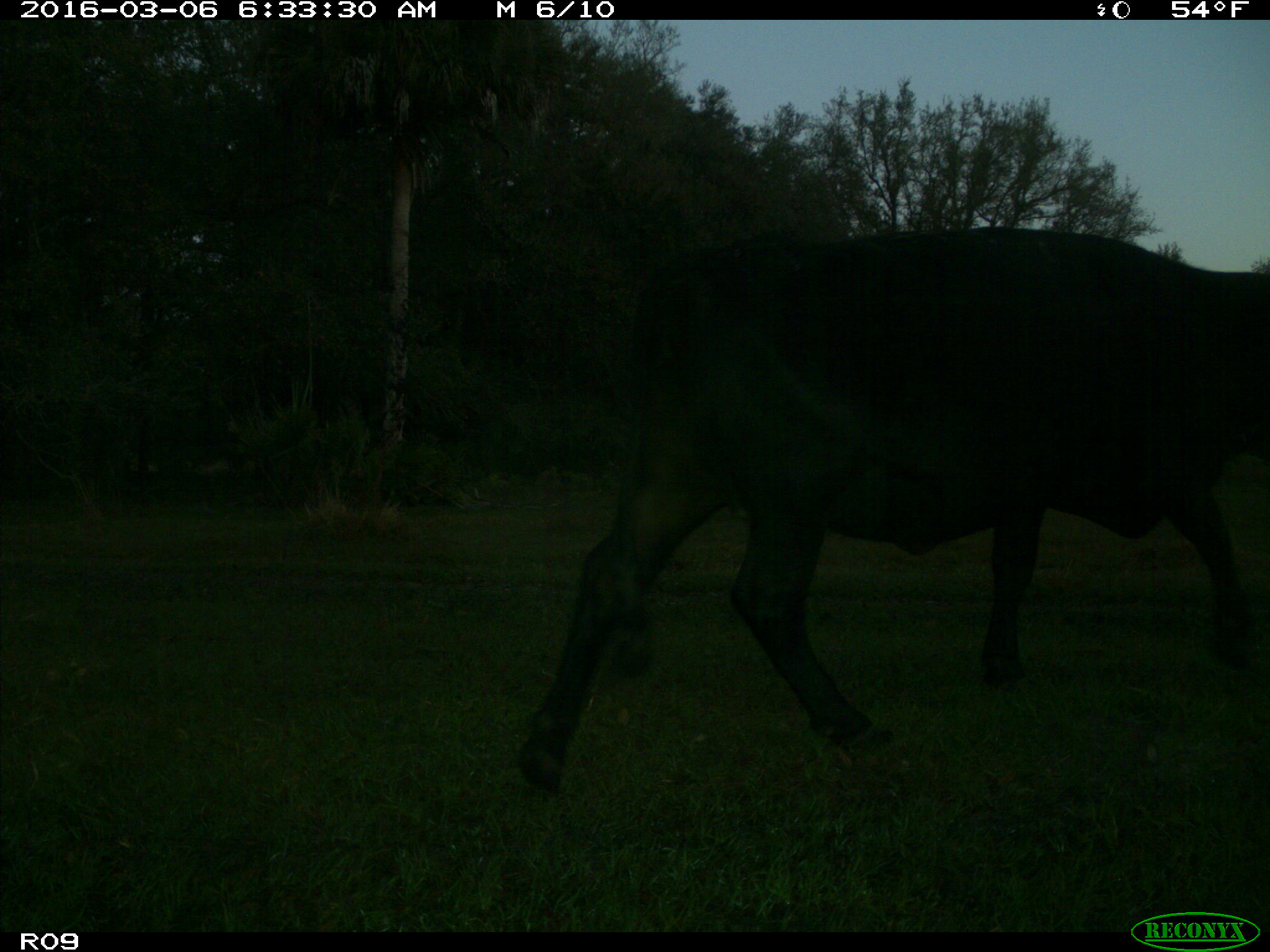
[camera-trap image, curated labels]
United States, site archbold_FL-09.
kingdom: Animalia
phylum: Chordata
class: Mammalia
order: Artiodactyla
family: Bovidae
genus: Bos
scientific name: Bos taurus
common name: domestic cow